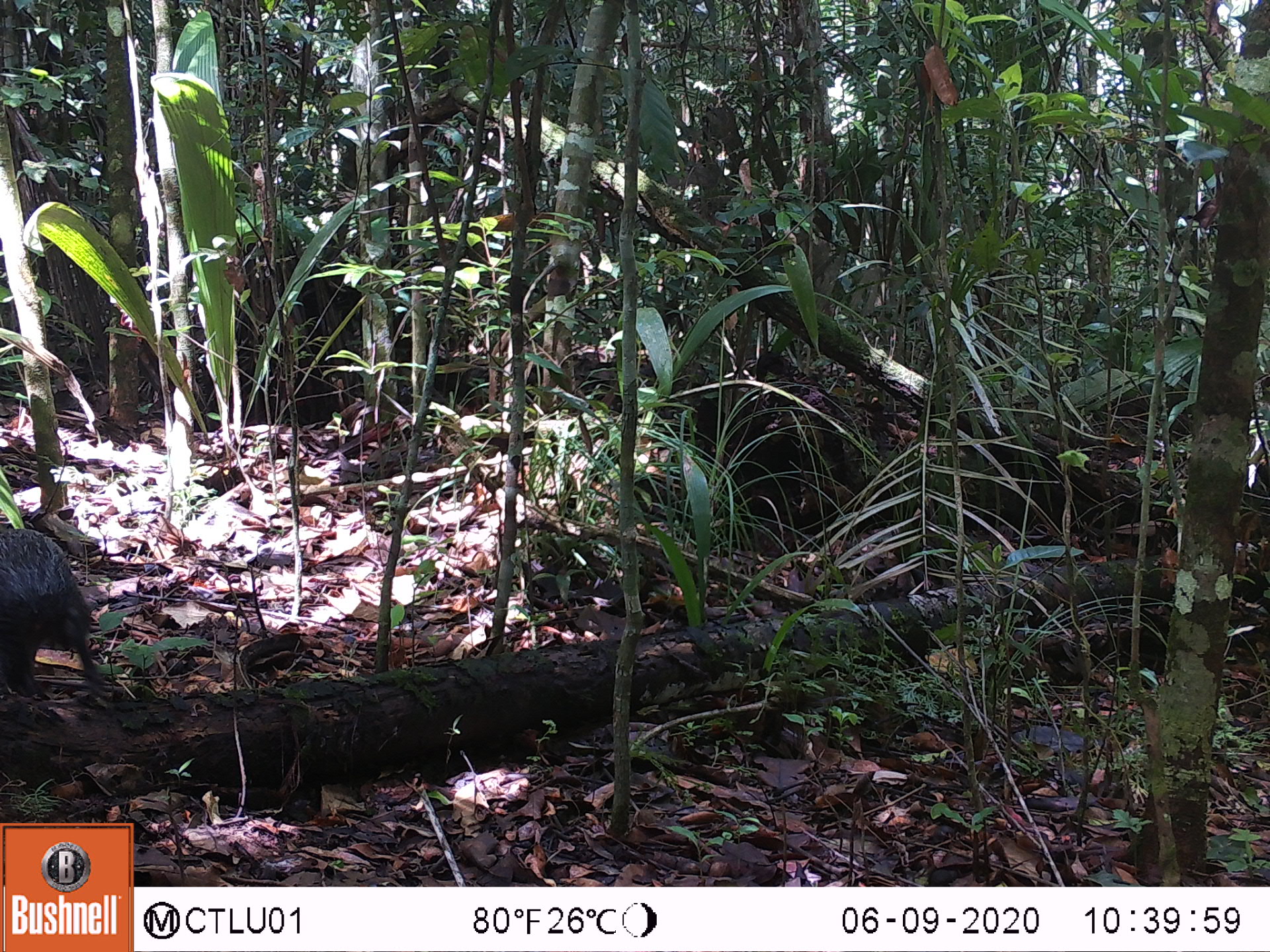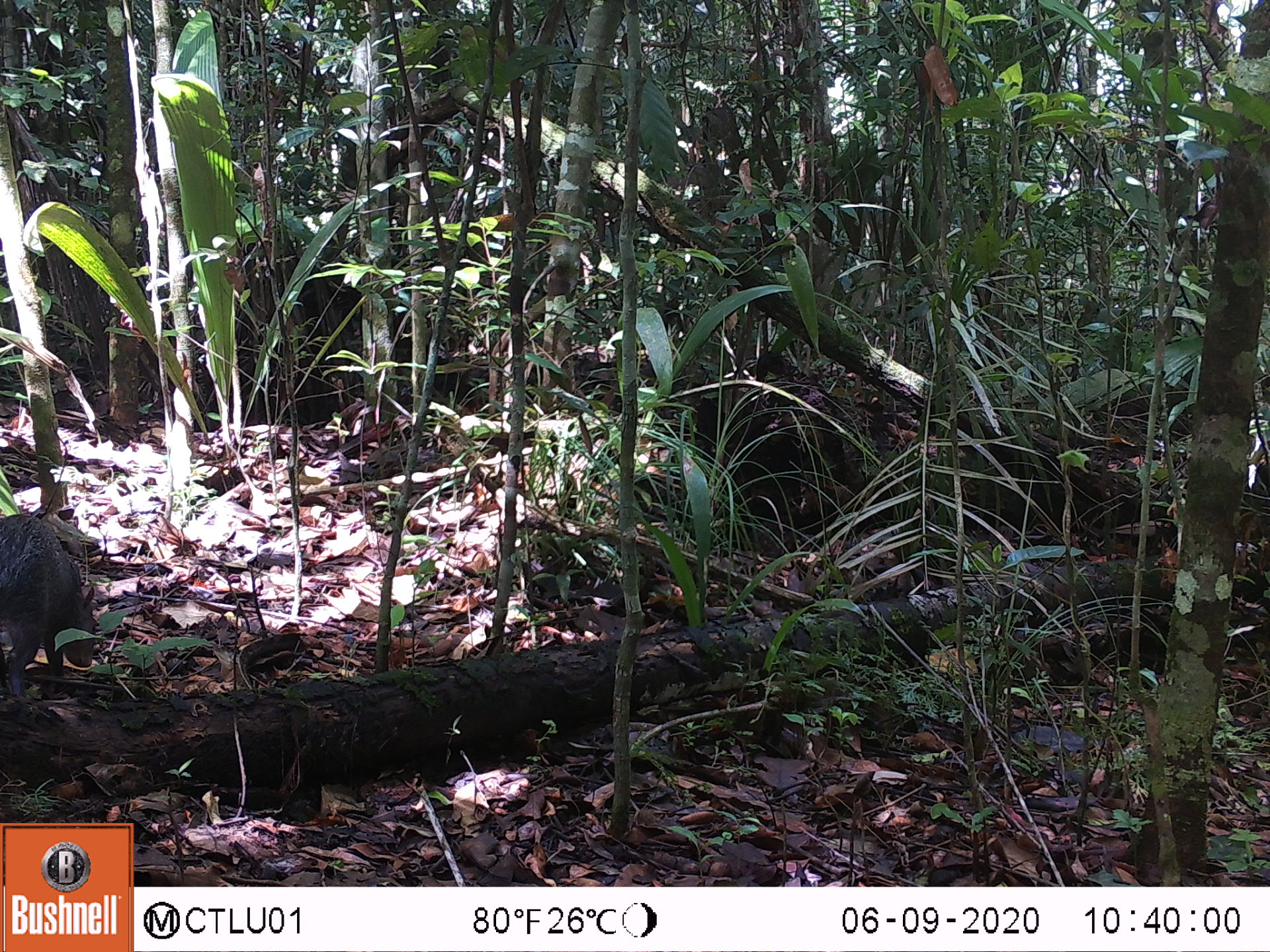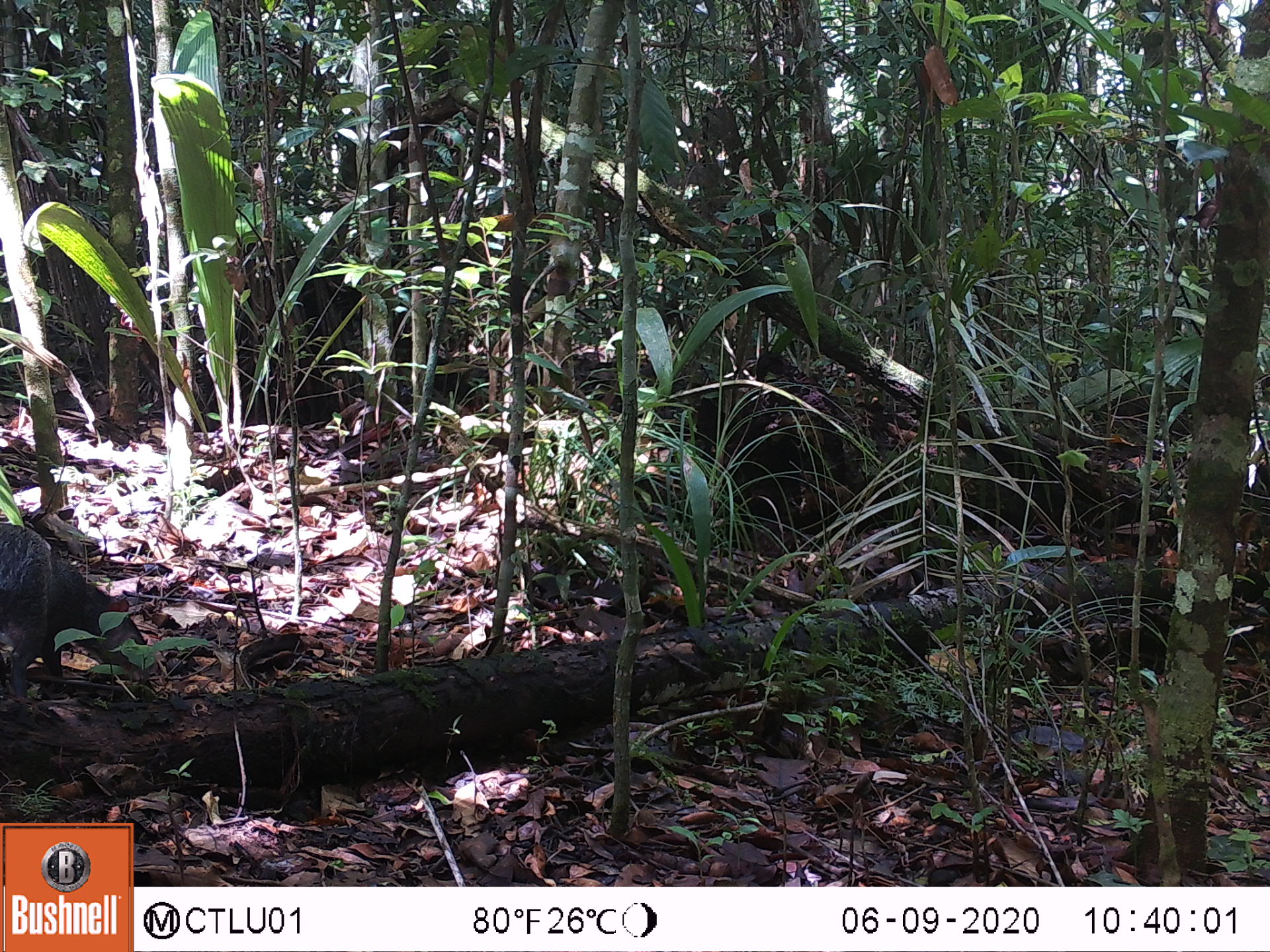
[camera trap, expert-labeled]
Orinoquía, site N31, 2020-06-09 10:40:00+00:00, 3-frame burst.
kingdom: Animalia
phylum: Chordata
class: Mammalia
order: Rodentia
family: Dasyproctidae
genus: Dasyprocta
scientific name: Dasyprocta fuliginosa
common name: black agouti